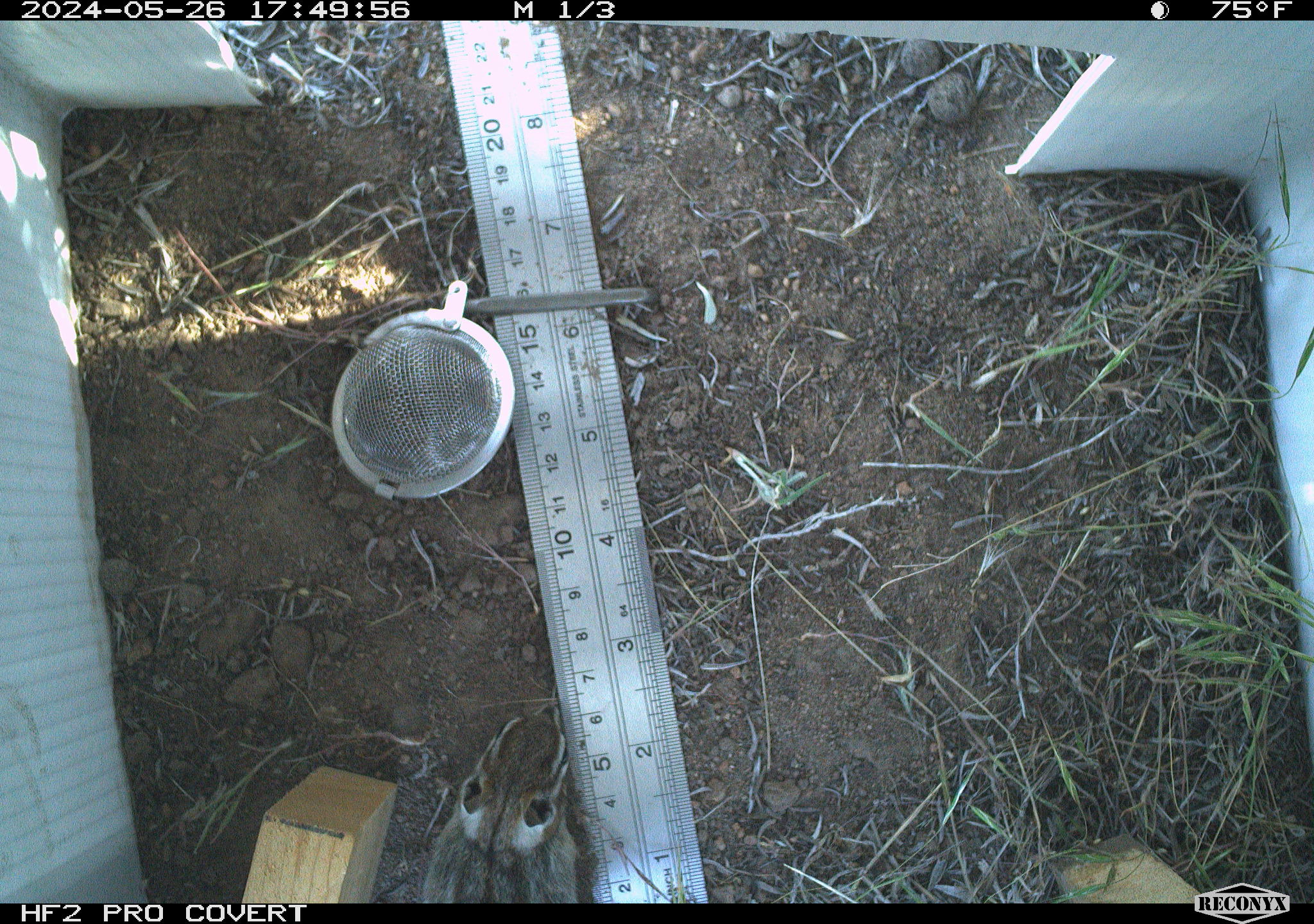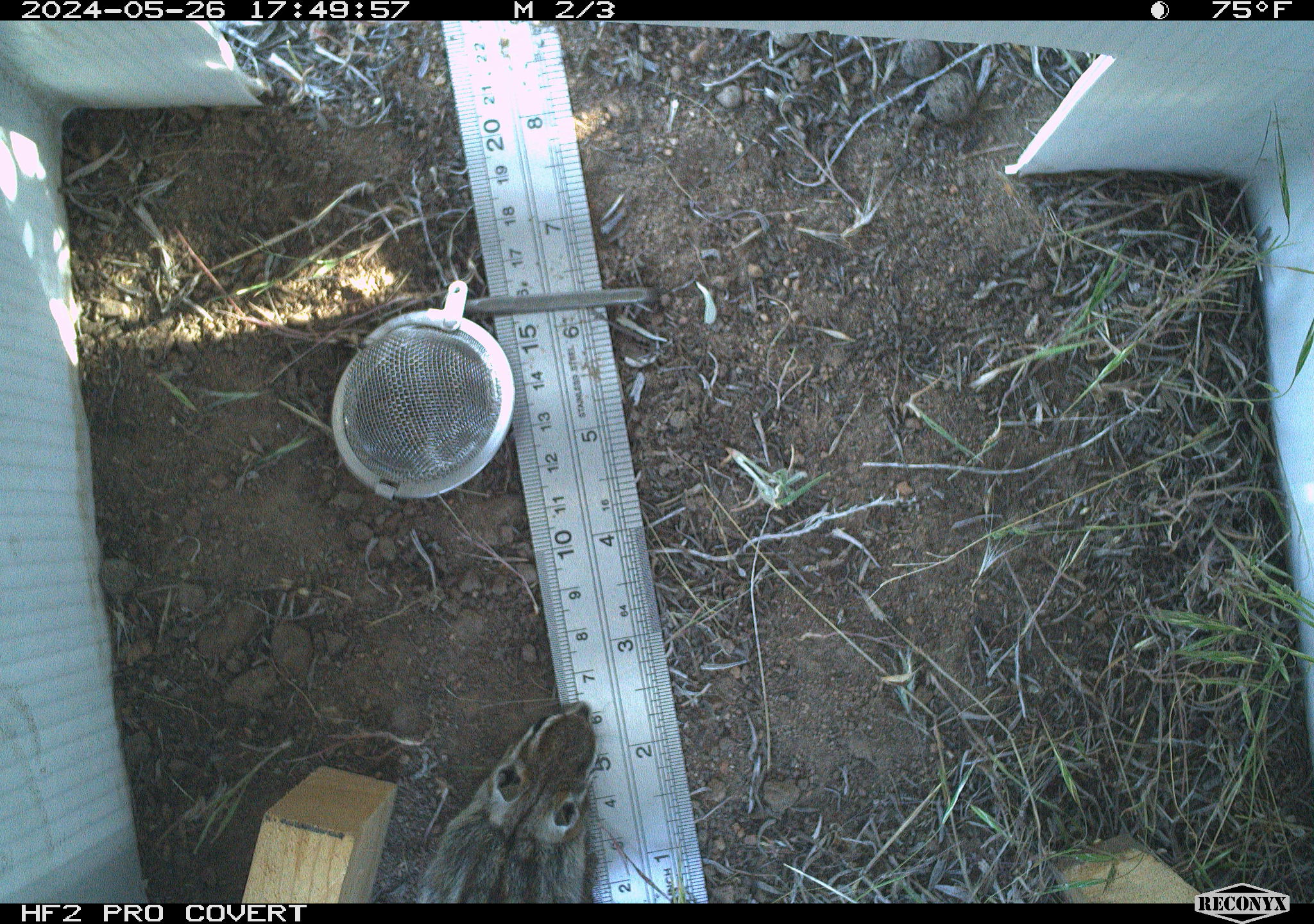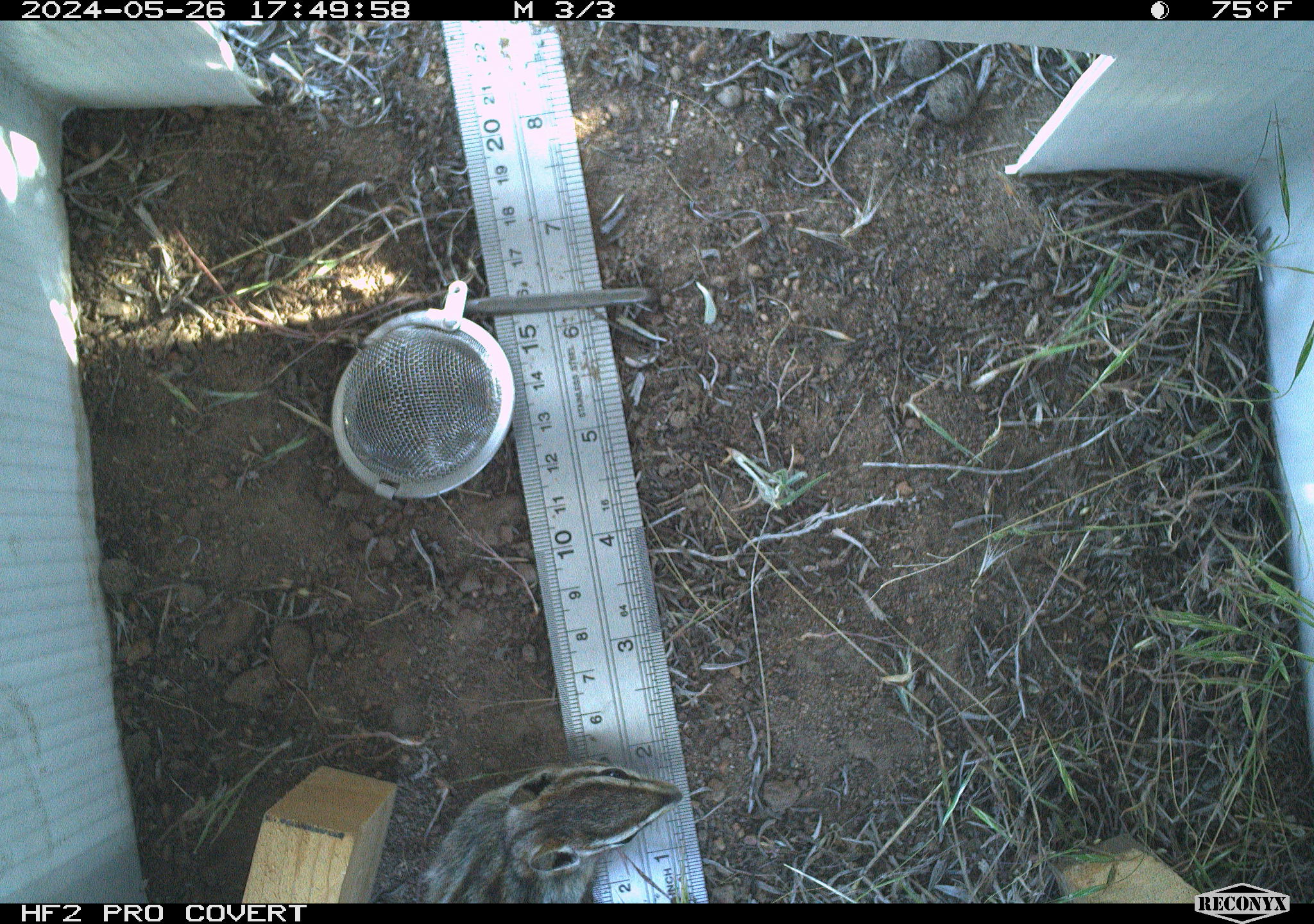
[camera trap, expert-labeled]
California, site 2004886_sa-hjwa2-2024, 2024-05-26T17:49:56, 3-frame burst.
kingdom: Animalia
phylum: Chordata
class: Mammalia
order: Rodentia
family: Sciuridae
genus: Neotamias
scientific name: Neotamias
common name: western chipmunks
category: neotamias species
Neotamias species (western chipmunks) (Neotamias).